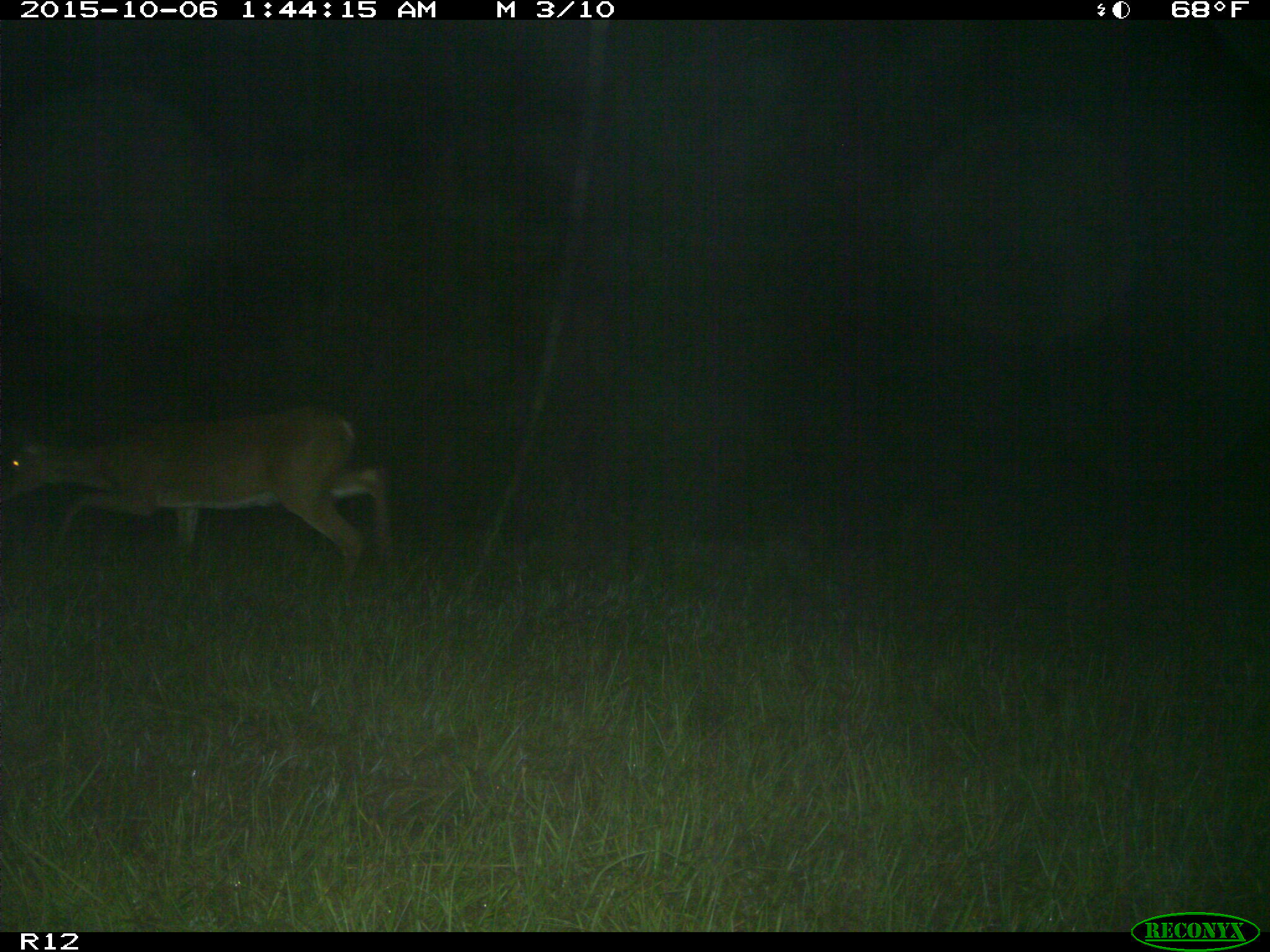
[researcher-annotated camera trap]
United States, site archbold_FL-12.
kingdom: Animalia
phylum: Chordata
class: Mammalia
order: Artiodactyla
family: Cervidae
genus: Odocoileus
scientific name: Odocoileus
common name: deer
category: unidentified deer